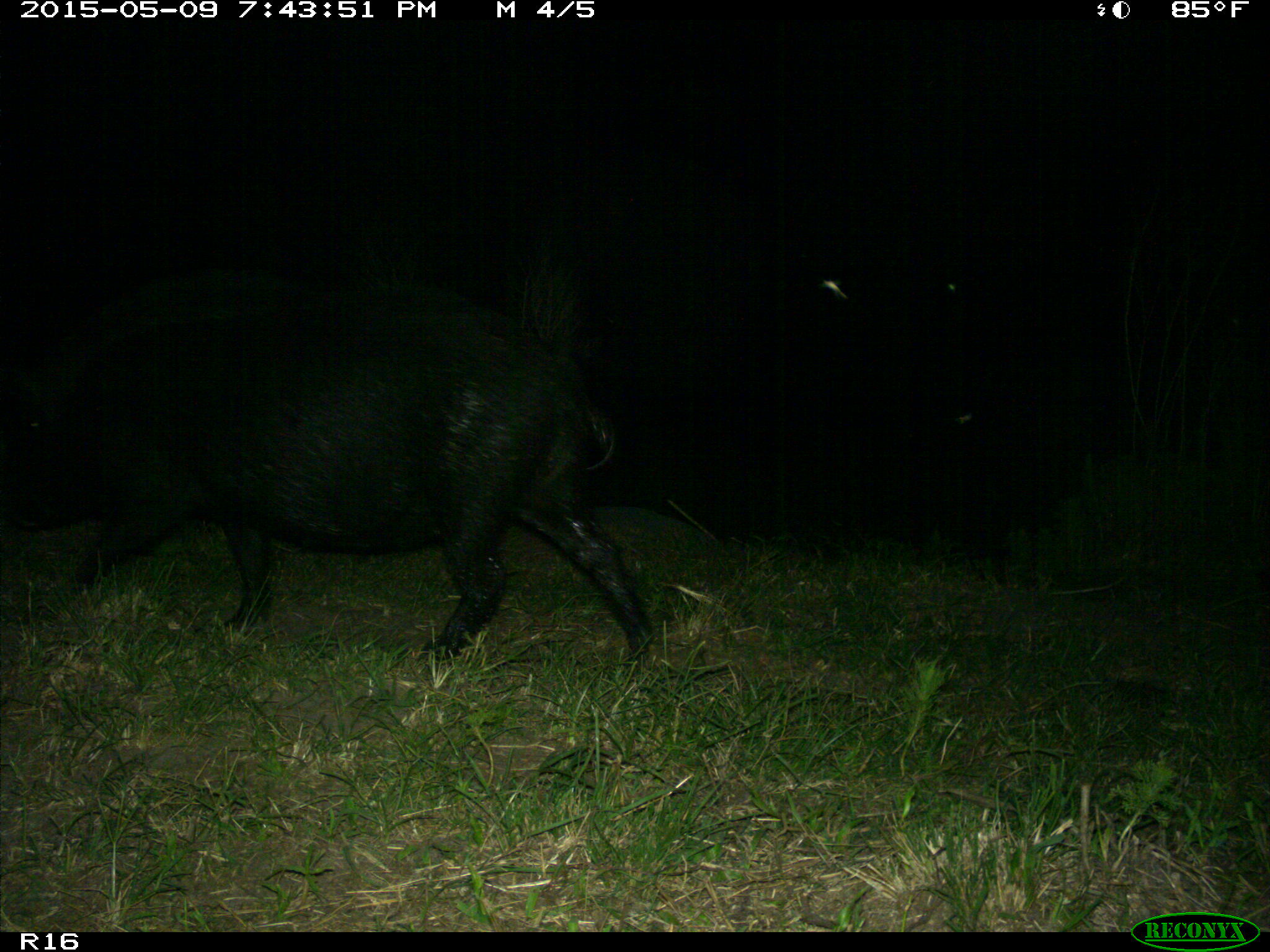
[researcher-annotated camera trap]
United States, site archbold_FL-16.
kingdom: Animalia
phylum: Chordata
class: Mammalia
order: Artiodactyla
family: Suidae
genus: Sus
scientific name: Sus scrofa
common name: wild boar